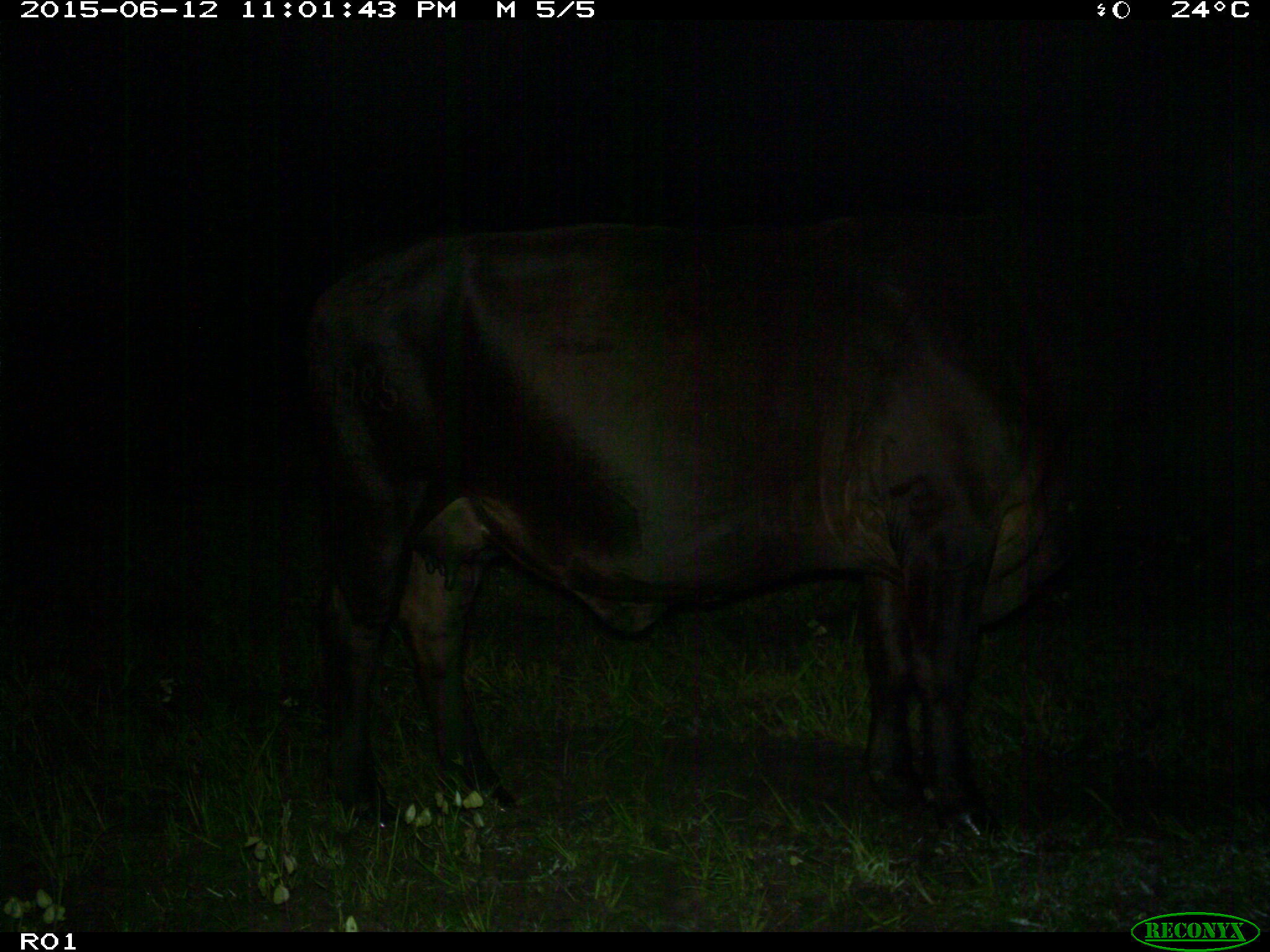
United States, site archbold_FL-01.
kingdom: Animalia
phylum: Chordata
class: Mammalia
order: Artiodactyla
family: Bovidae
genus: Bos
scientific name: Bos taurus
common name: domestic cow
Bos taurus (domestic cow).